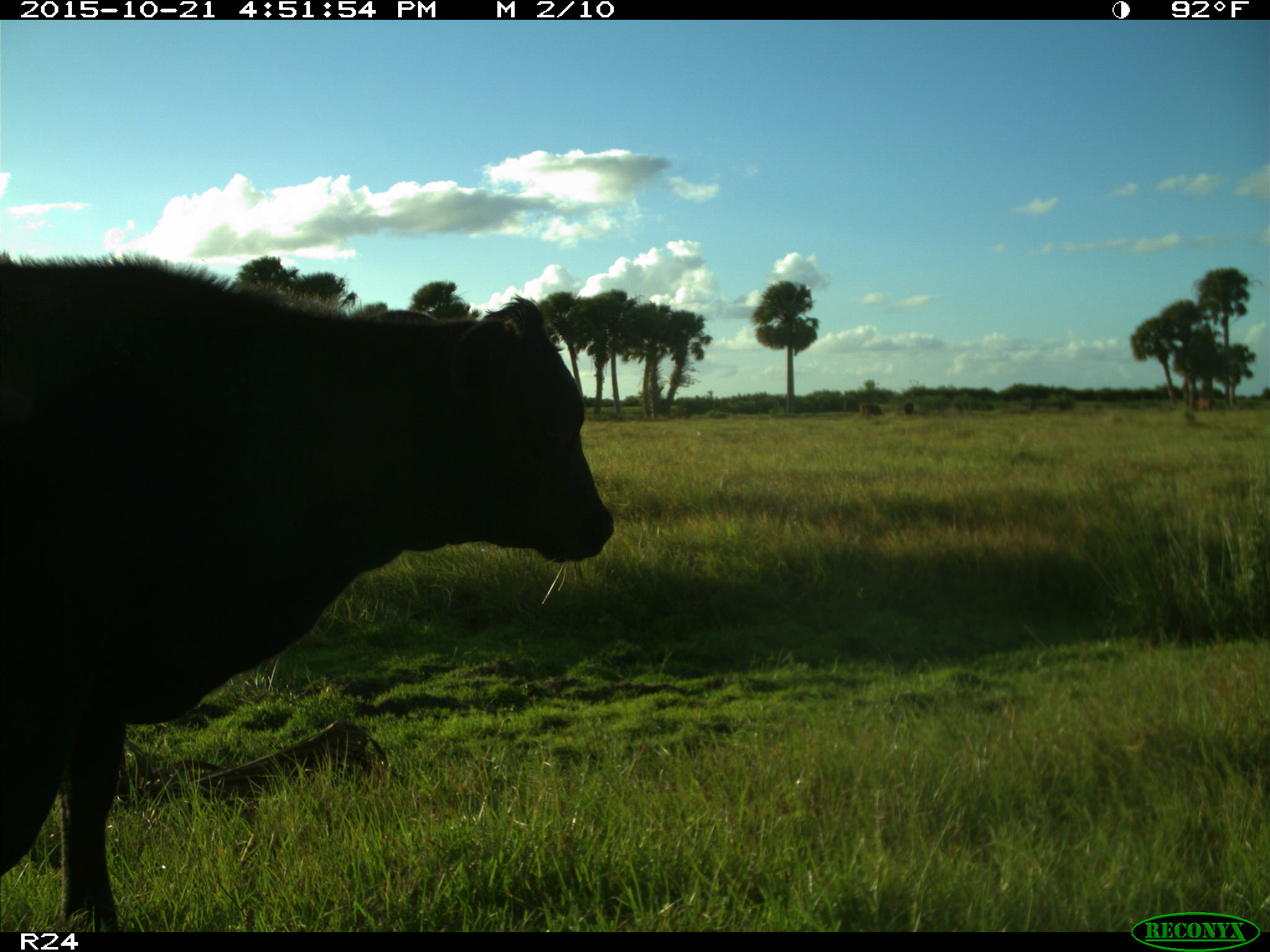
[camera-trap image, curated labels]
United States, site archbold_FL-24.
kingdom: Animalia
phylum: Chordata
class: Mammalia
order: Artiodactyla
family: Bovidae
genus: Bos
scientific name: Bos taurus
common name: domestic cow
Bos taurus (domestic cow).